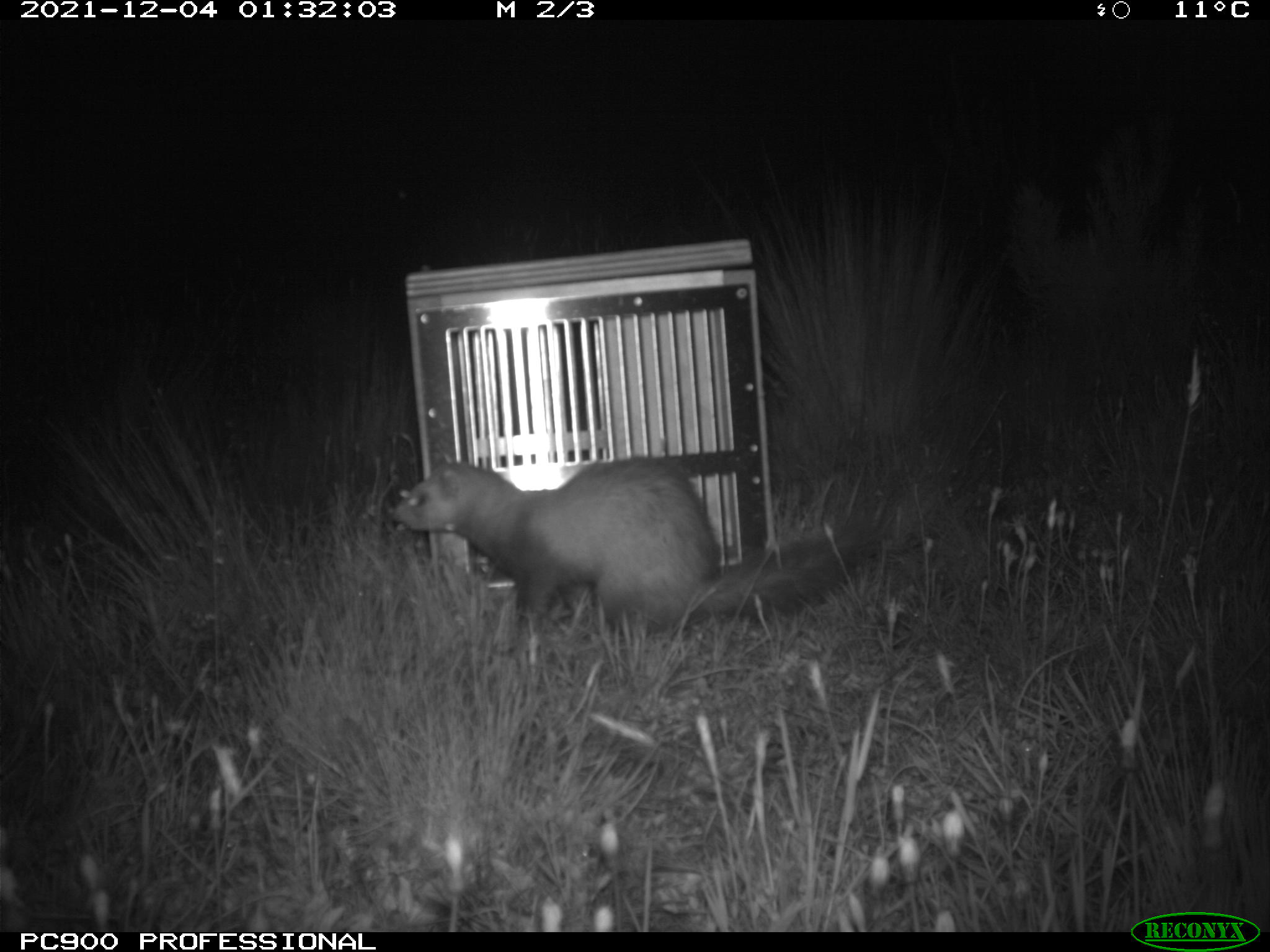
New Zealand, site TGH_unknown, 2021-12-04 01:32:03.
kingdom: Animalia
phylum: Chordata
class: Mammalia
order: Carnivora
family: Mustelidae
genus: Mustela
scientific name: Mustela furo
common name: ferret